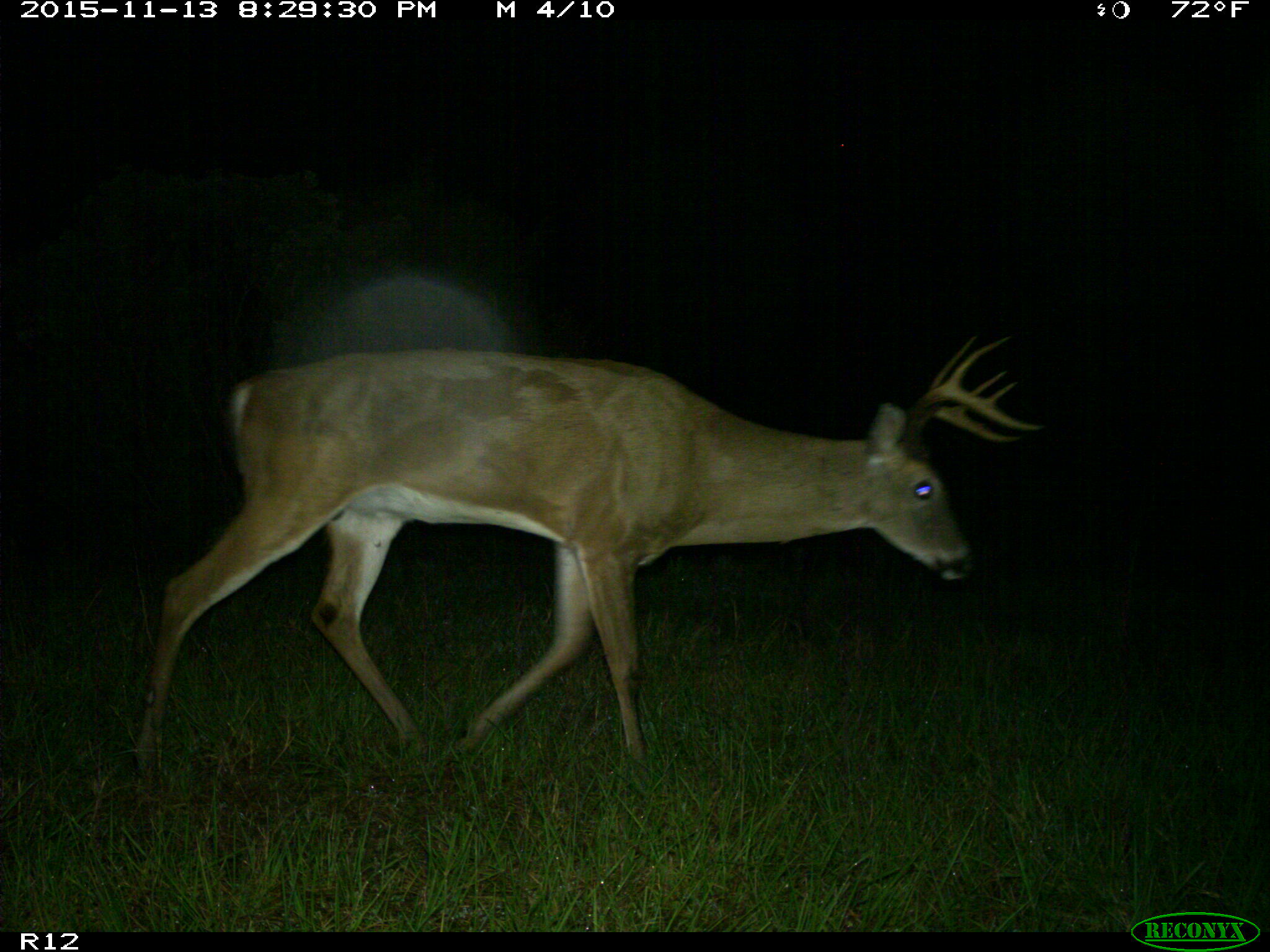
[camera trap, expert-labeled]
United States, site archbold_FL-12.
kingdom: Animalia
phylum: Chordata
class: Mammalia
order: Artiodactyla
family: Cervidae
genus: Odocoileus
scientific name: Odocoileus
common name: deer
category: unidentified deer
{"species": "unidentified deer (deer) (Odocoileus)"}